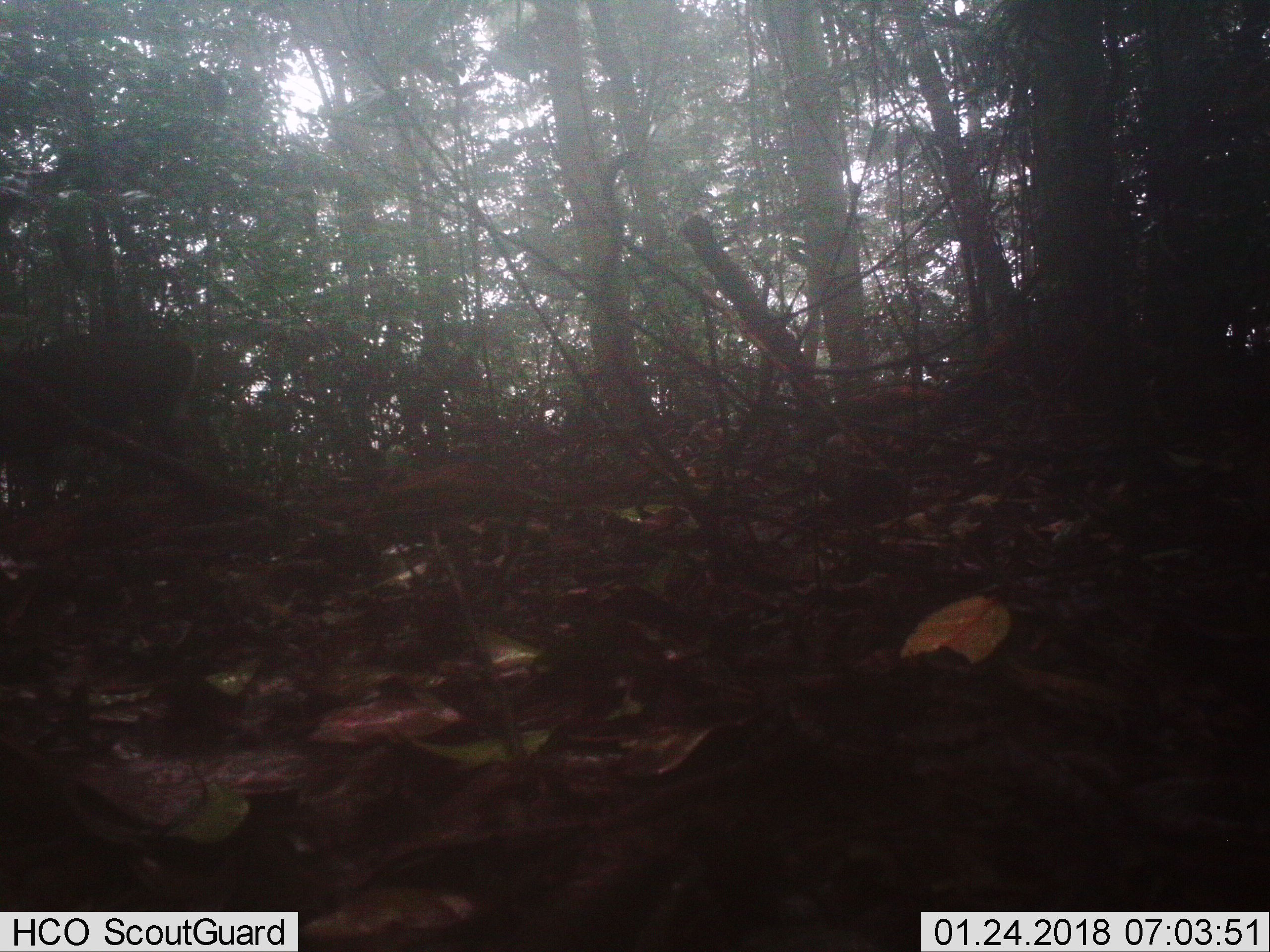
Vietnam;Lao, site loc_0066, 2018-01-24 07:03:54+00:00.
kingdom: Animalia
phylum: Chordata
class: Mammalia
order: Artiodactyla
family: Cervidae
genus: Muntiacus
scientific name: Muntiacus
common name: muntjacs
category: unidentified muntjac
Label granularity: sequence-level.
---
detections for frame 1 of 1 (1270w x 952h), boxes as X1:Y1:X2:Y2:
unidentified muntjac: 0:331:196:521